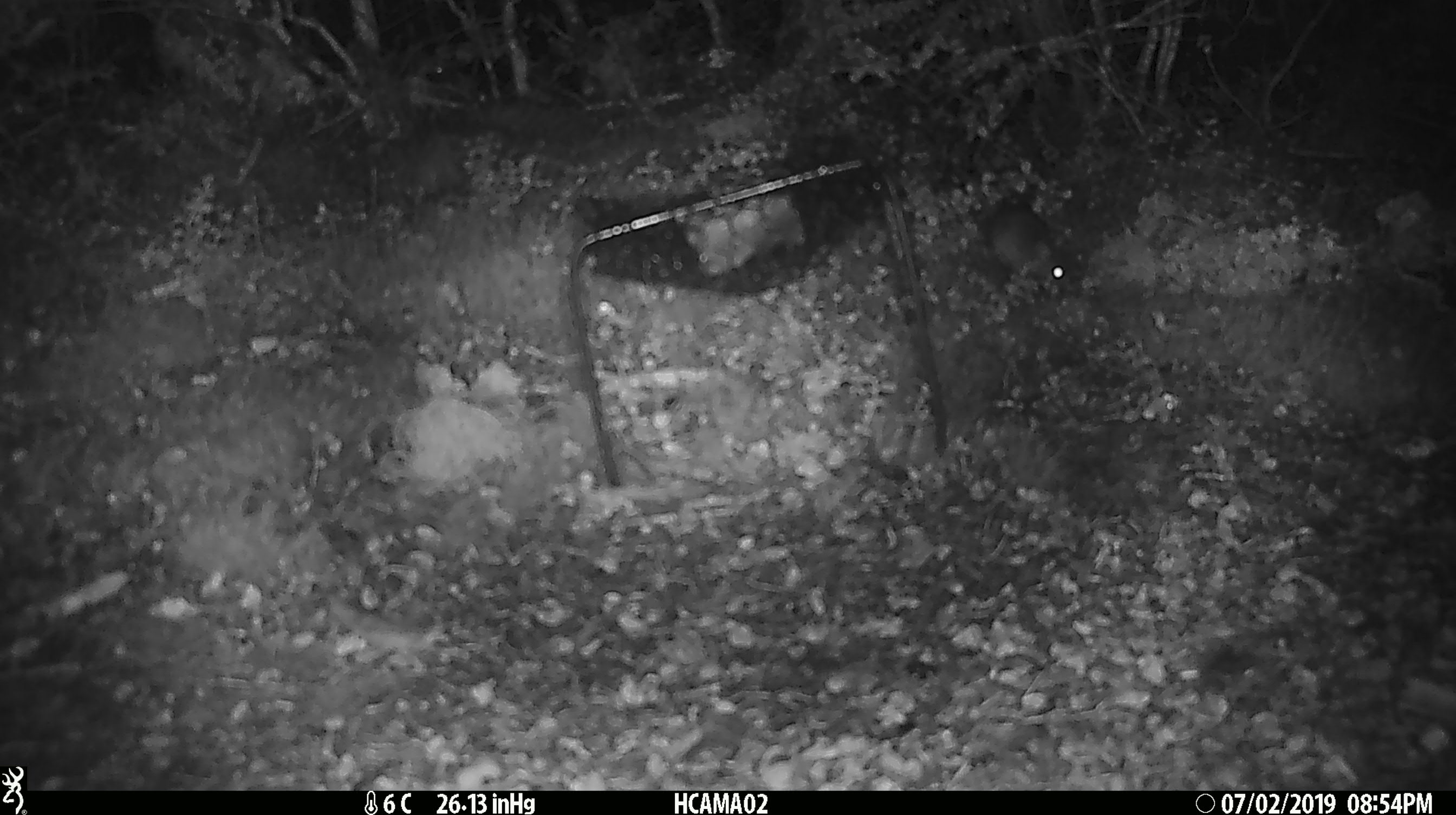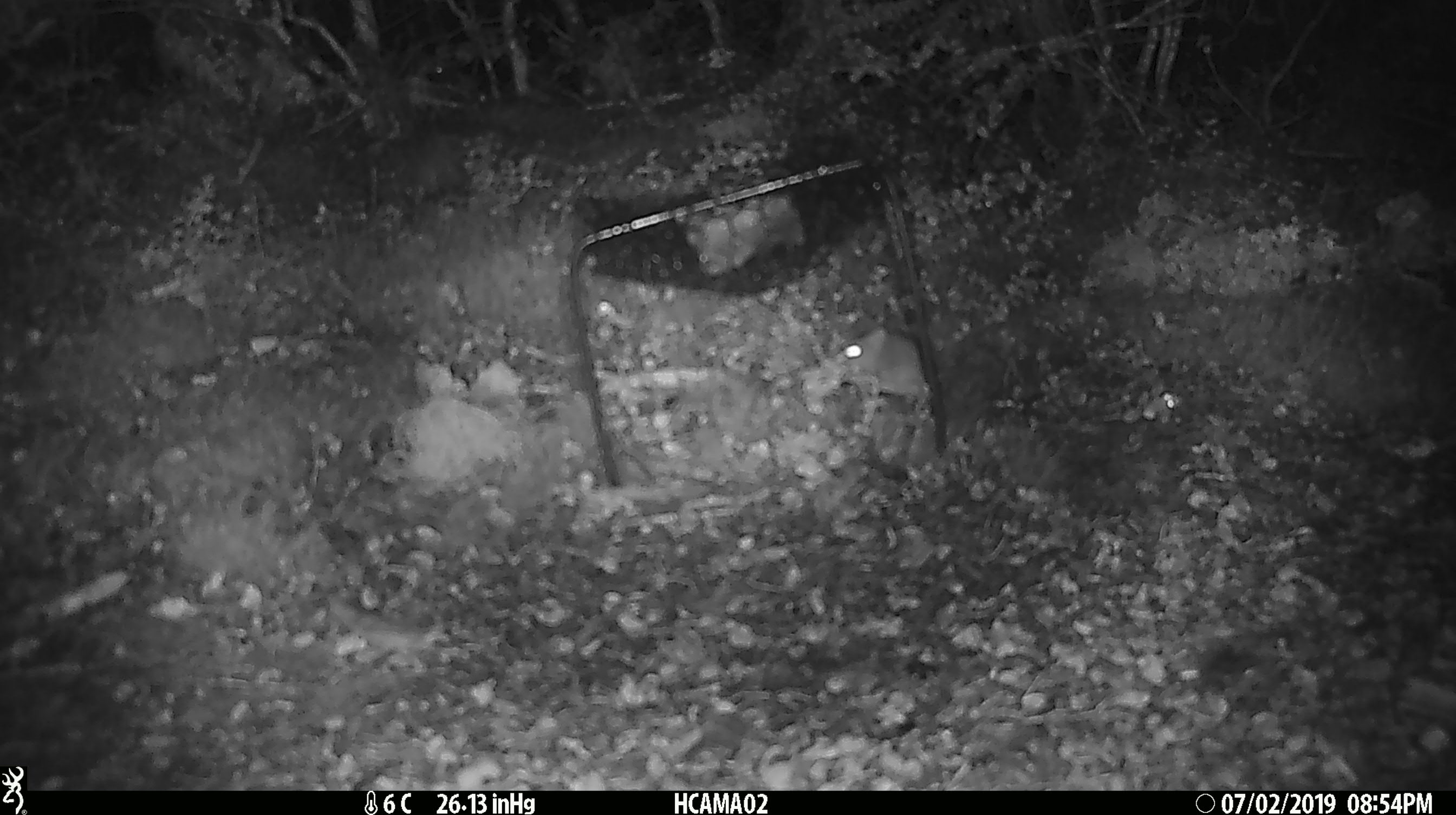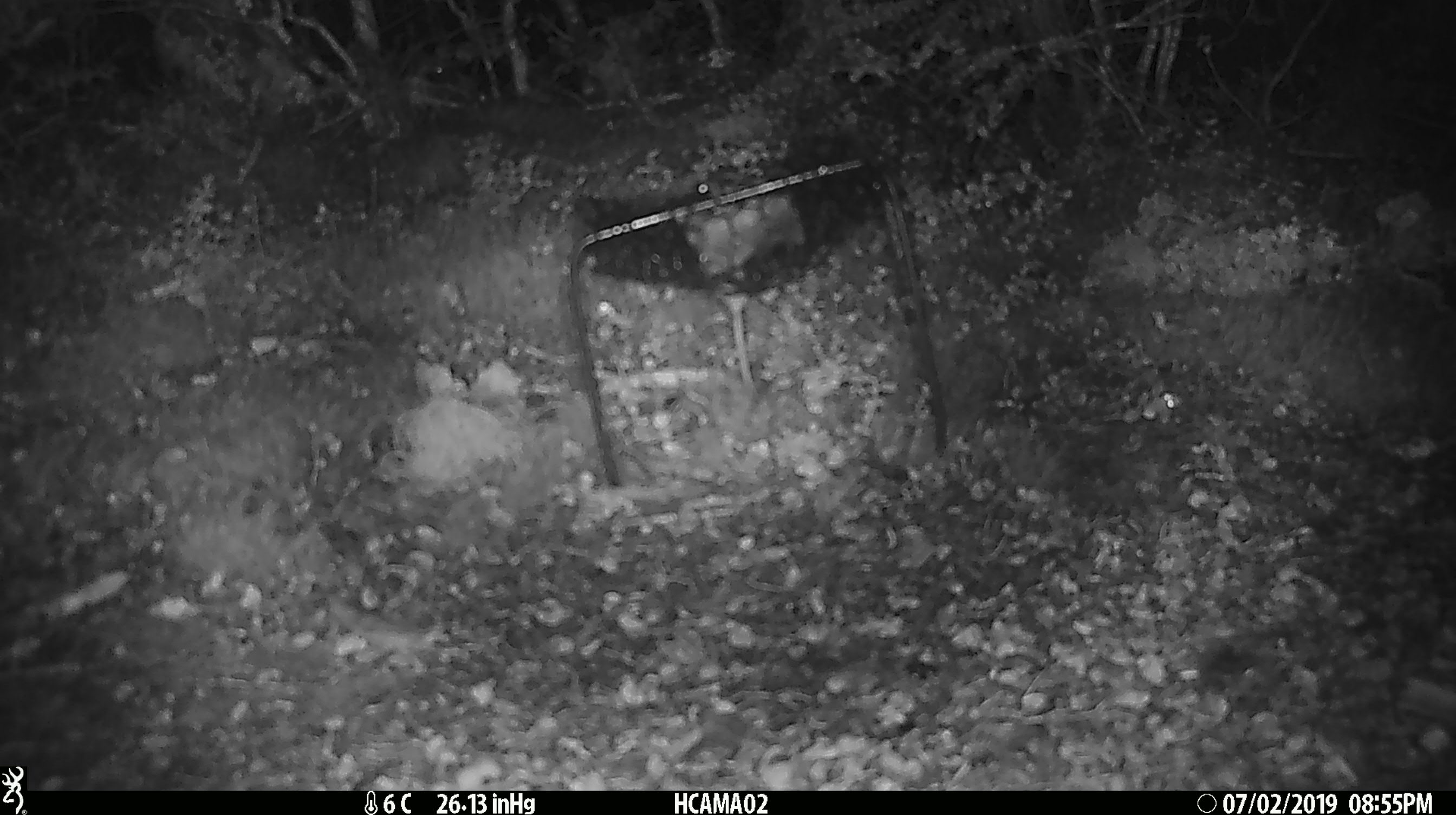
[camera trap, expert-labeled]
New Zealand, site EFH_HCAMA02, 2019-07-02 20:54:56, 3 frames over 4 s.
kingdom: Animalia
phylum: Chordata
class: Mammalia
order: Rodentia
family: Muridae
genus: Mus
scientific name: Mus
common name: mouse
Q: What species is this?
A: Mouse (Mus).